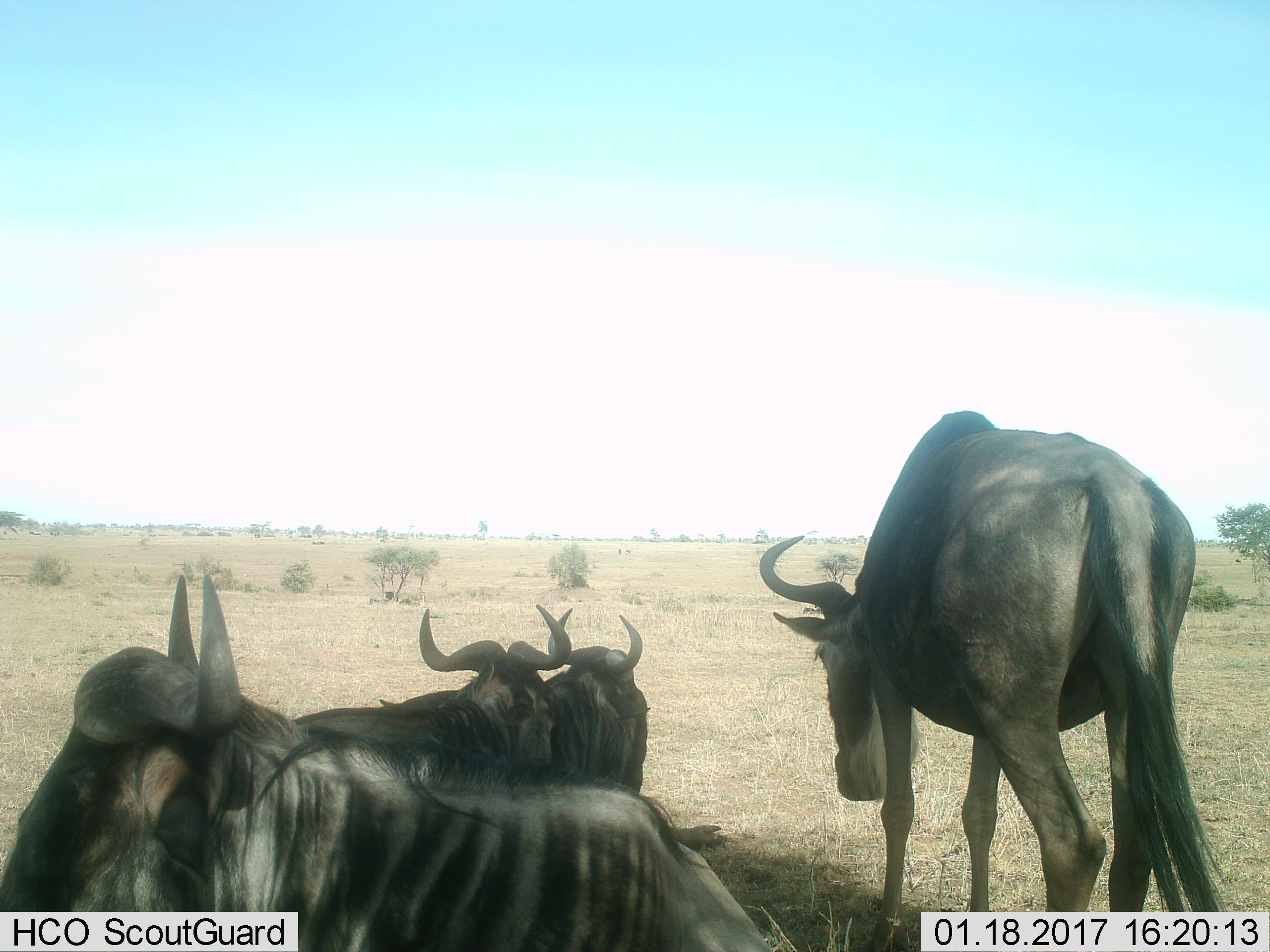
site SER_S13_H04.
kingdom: Animalia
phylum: Chordata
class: Mammalia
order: Artiodactyla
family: Bovidae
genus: Connochaetes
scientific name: Connochaetes taurinus taurinus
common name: blue wildebeest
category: wildebeestblue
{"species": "wildebeestblue (blue wildebeest) (Connochaetes taurinus taurinus)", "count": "4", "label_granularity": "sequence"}